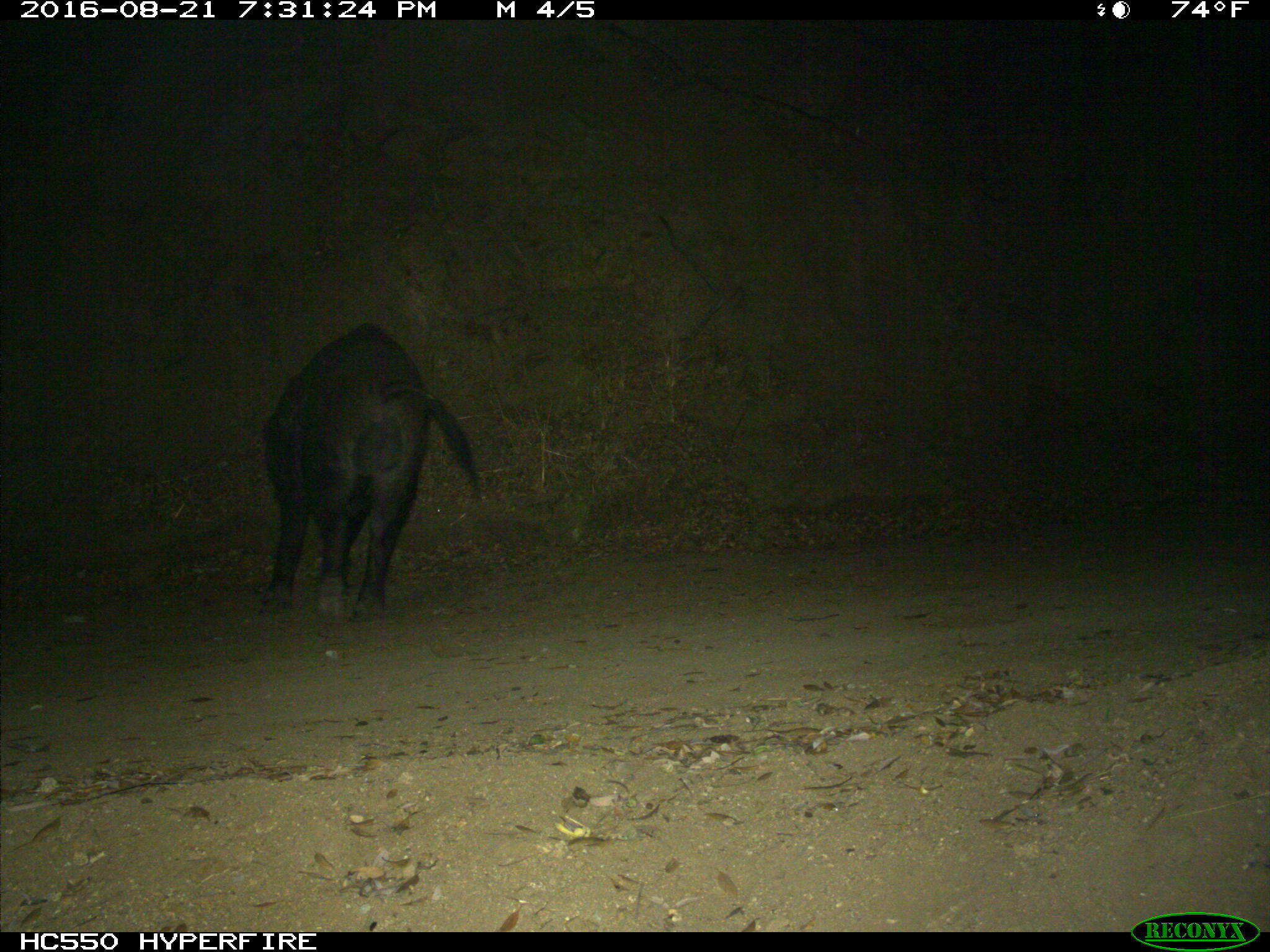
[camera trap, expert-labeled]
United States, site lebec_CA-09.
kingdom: Animalia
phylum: Chordata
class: Mammalia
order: Artiodactyla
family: Suidae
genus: Sus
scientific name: Sus scrofa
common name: wild boar